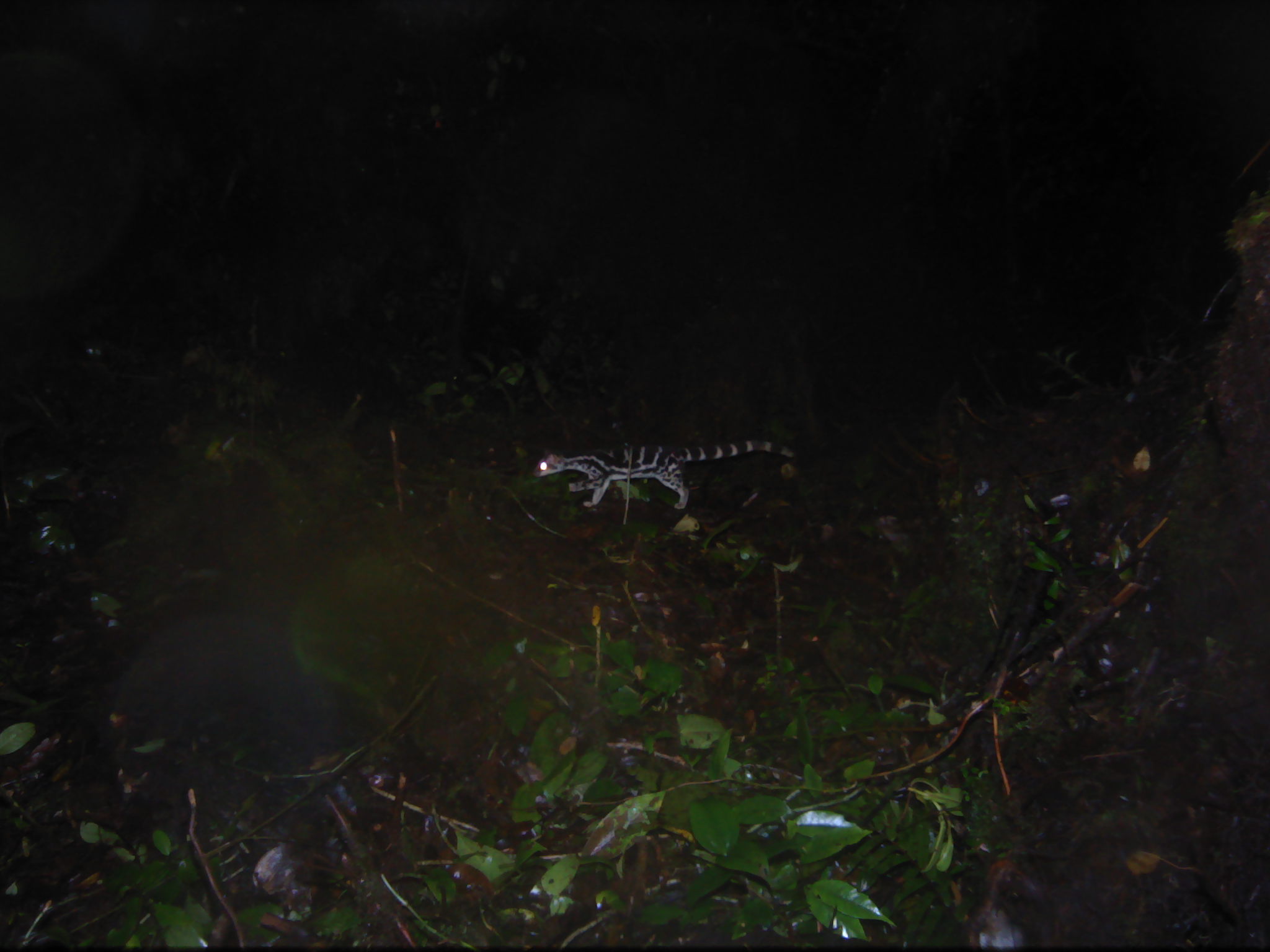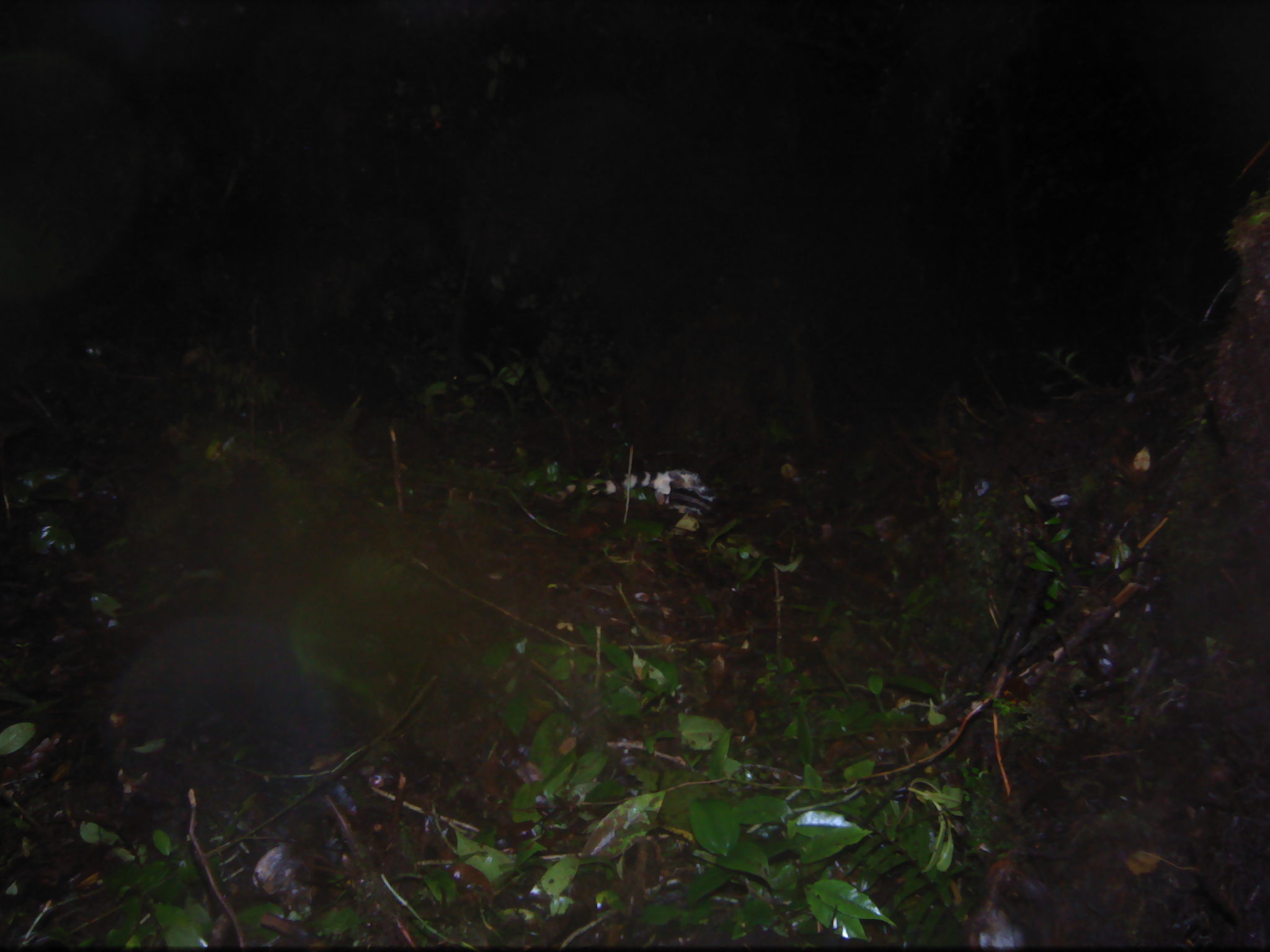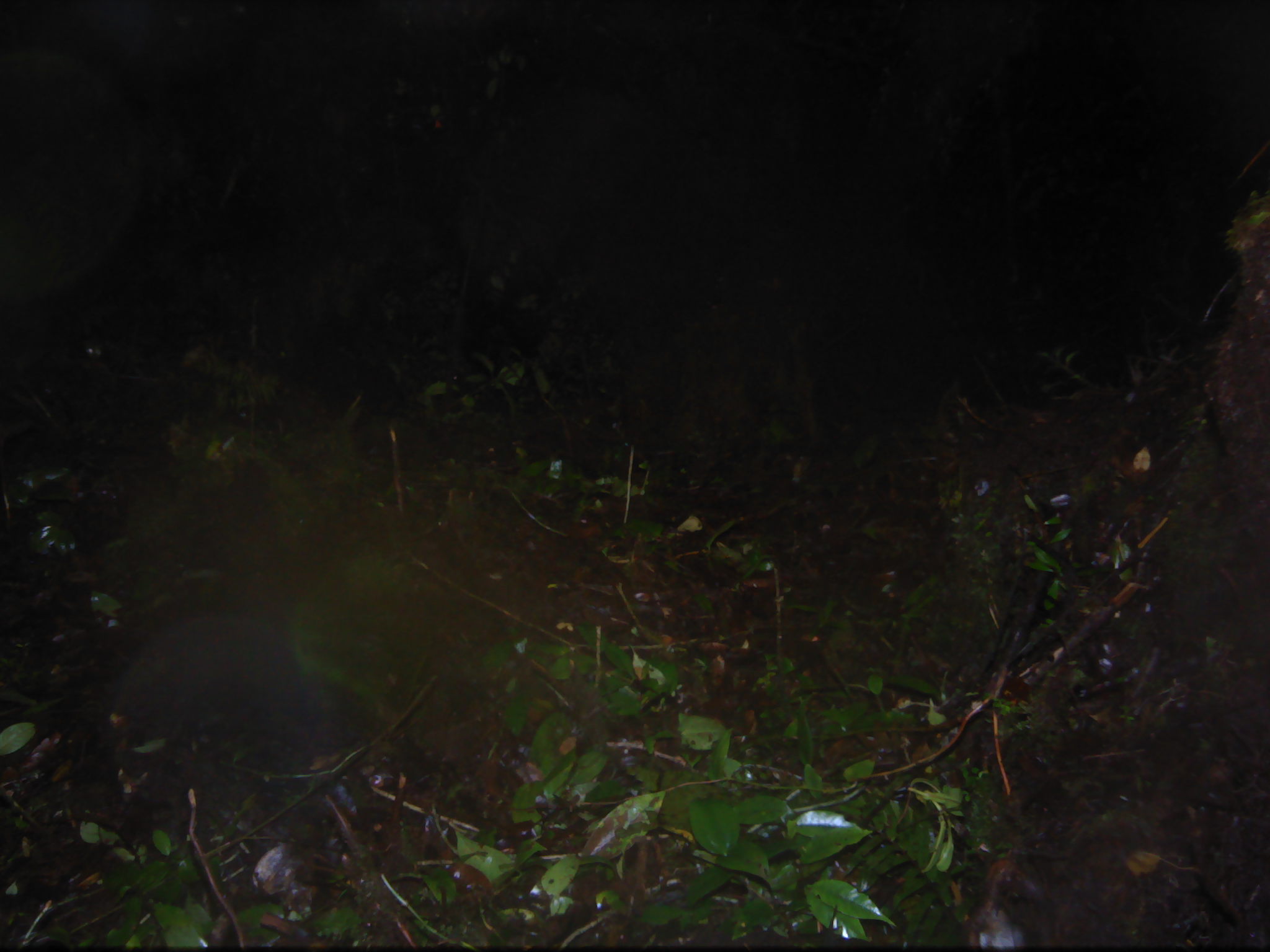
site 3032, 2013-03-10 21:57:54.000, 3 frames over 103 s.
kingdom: Animalia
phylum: Chordata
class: Mammalia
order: Carnivora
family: Prionodontidae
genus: Prionodon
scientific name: Prionodon linsang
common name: banded linsang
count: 1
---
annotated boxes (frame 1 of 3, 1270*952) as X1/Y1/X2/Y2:
prionodon linsang: 531/438/794/509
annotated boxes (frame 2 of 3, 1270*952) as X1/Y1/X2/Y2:
prionodon linsang: 527/469/716/508